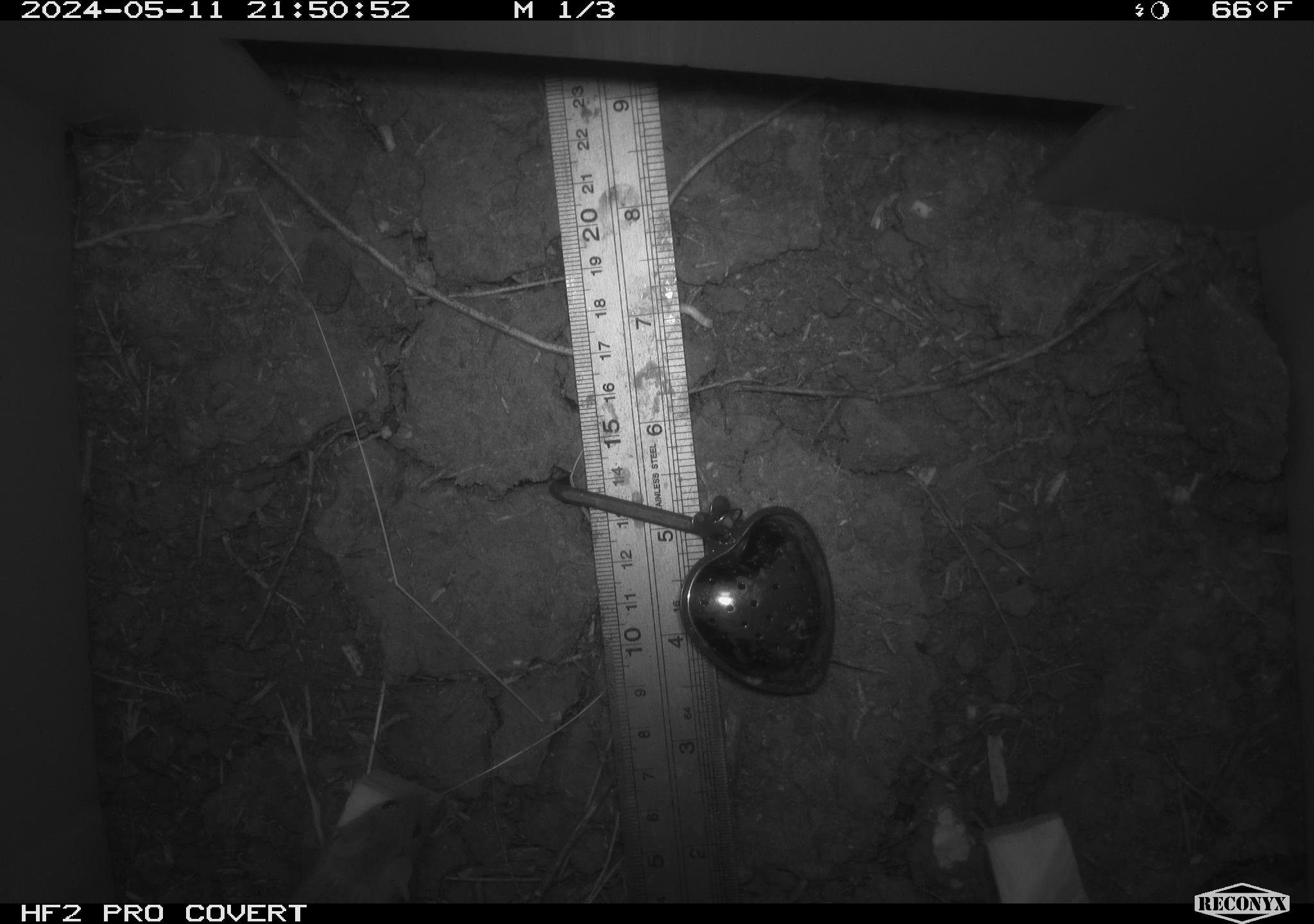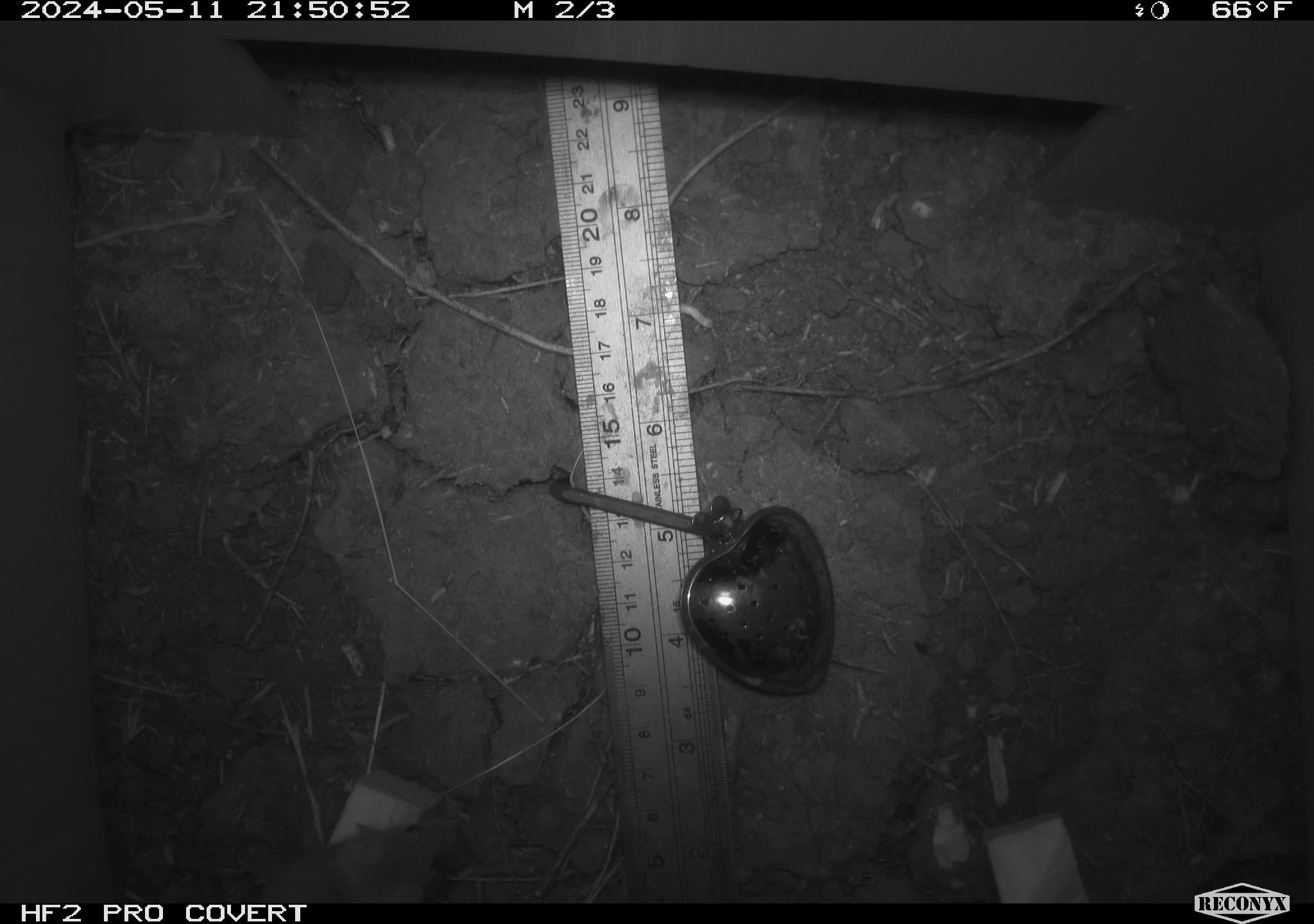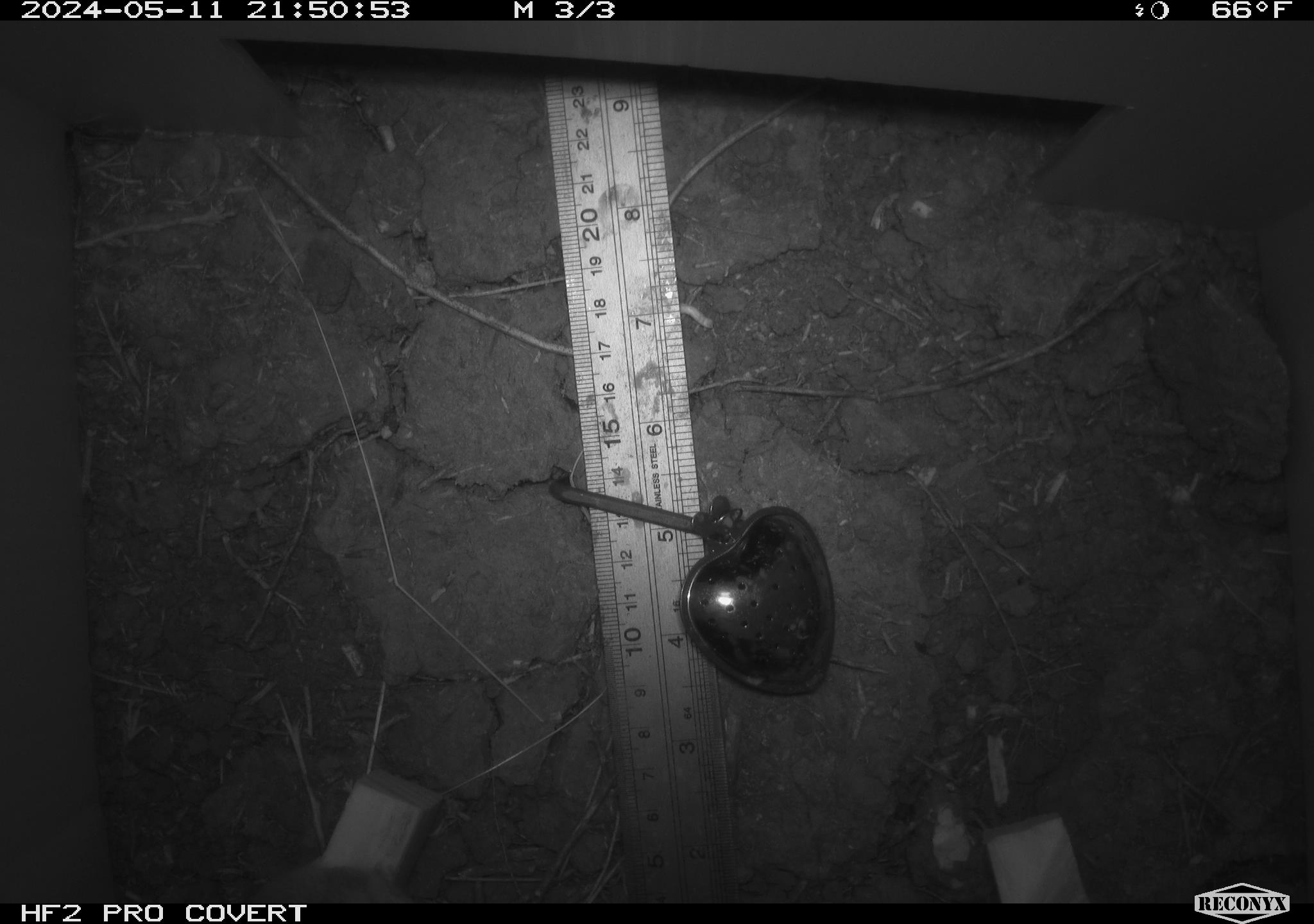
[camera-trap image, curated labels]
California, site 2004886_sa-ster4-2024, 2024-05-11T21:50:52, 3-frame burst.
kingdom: Animalia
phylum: Chordata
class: Mammalia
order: Rodentia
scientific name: Rodentia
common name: mouse species